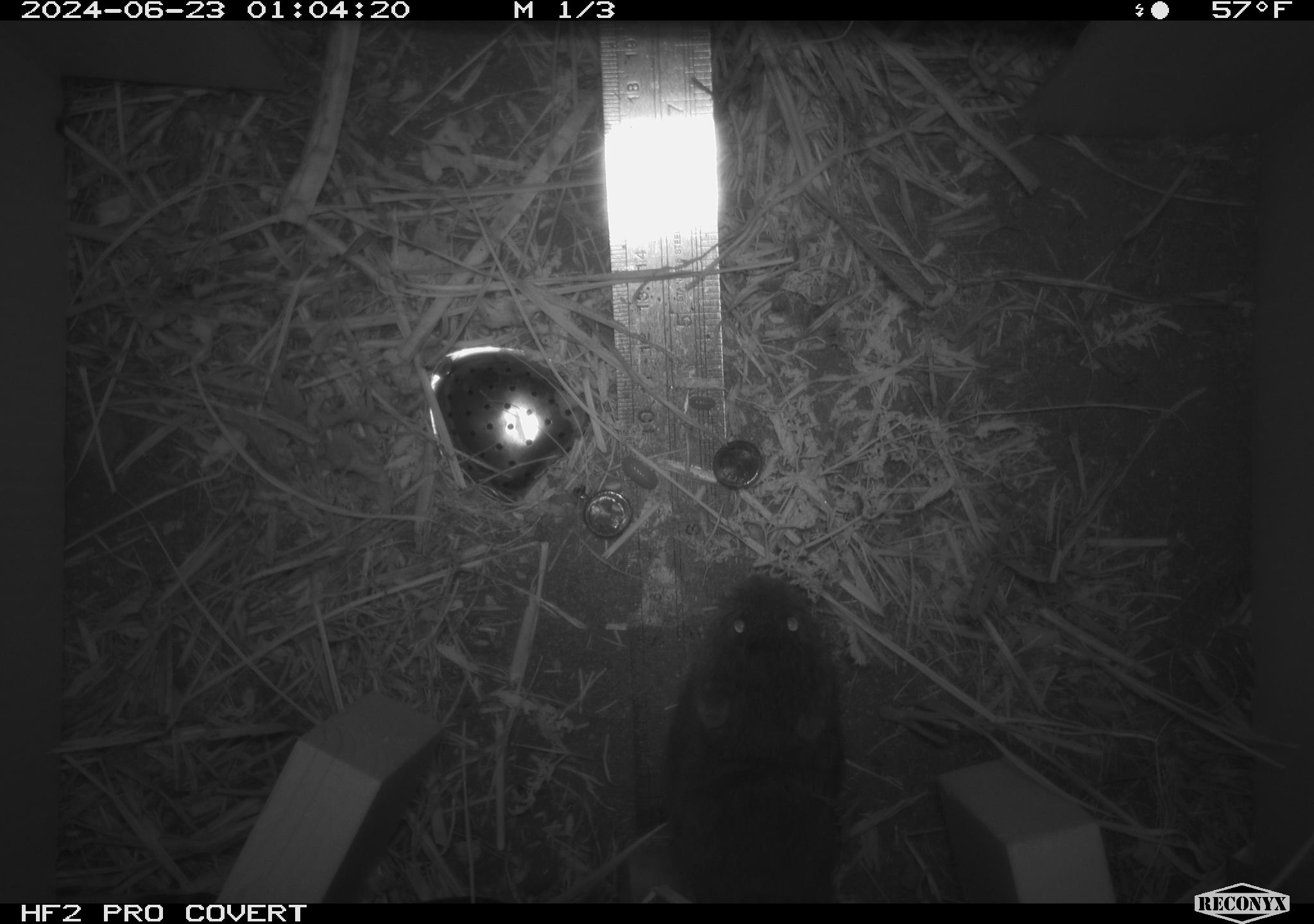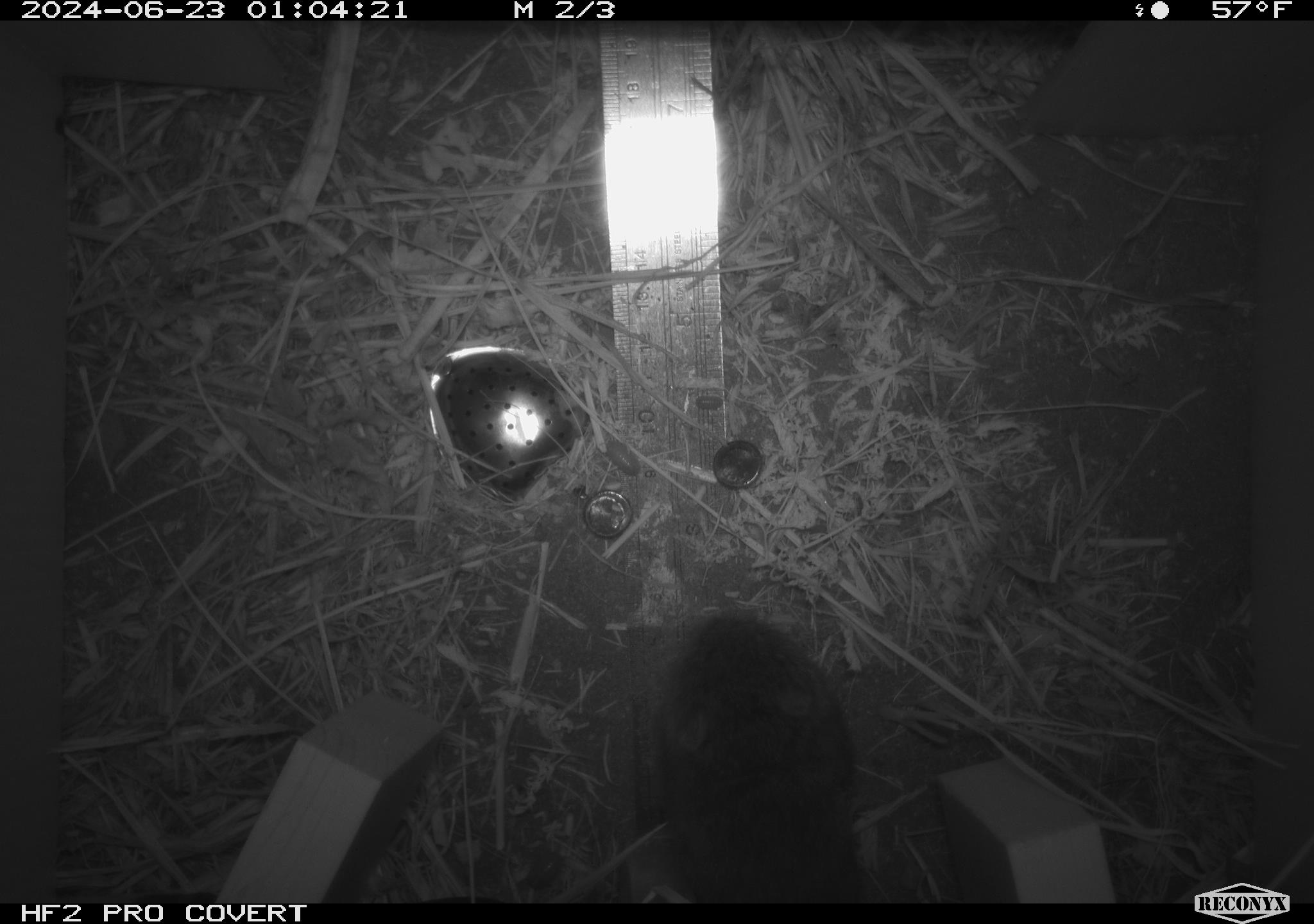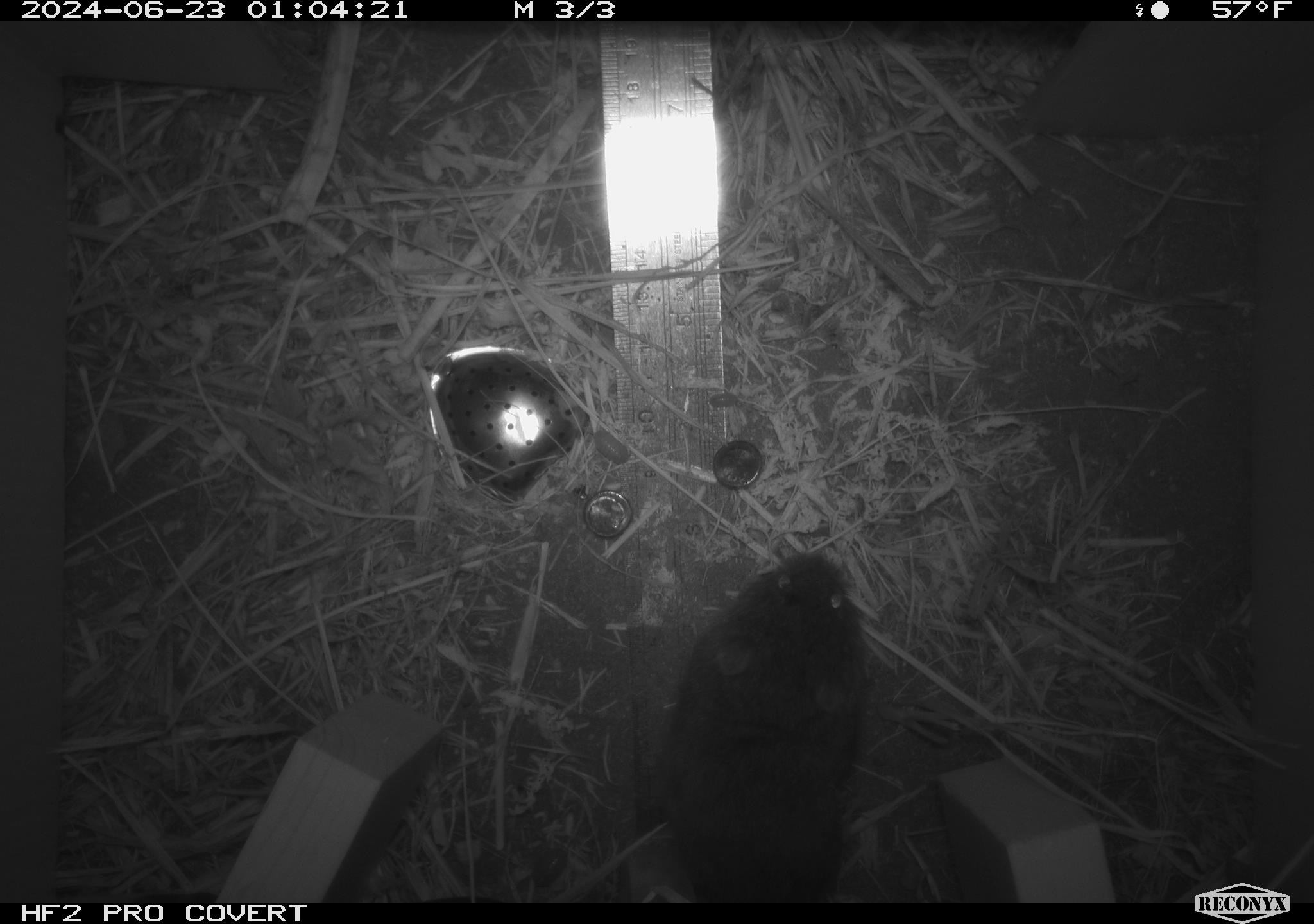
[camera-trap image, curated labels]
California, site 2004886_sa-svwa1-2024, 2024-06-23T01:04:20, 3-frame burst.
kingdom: Animalia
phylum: Chordata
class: Mammalia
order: Rodentia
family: Cricetidae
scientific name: Arvicolinae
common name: voles, lemmings, and muskrats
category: arvicolinae subfamily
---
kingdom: Animalia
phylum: Arthropoda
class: Malacostraca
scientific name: Malacostraca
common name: amphipods, crabs, isopods, krill, lobsters and shrimps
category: malacostracan